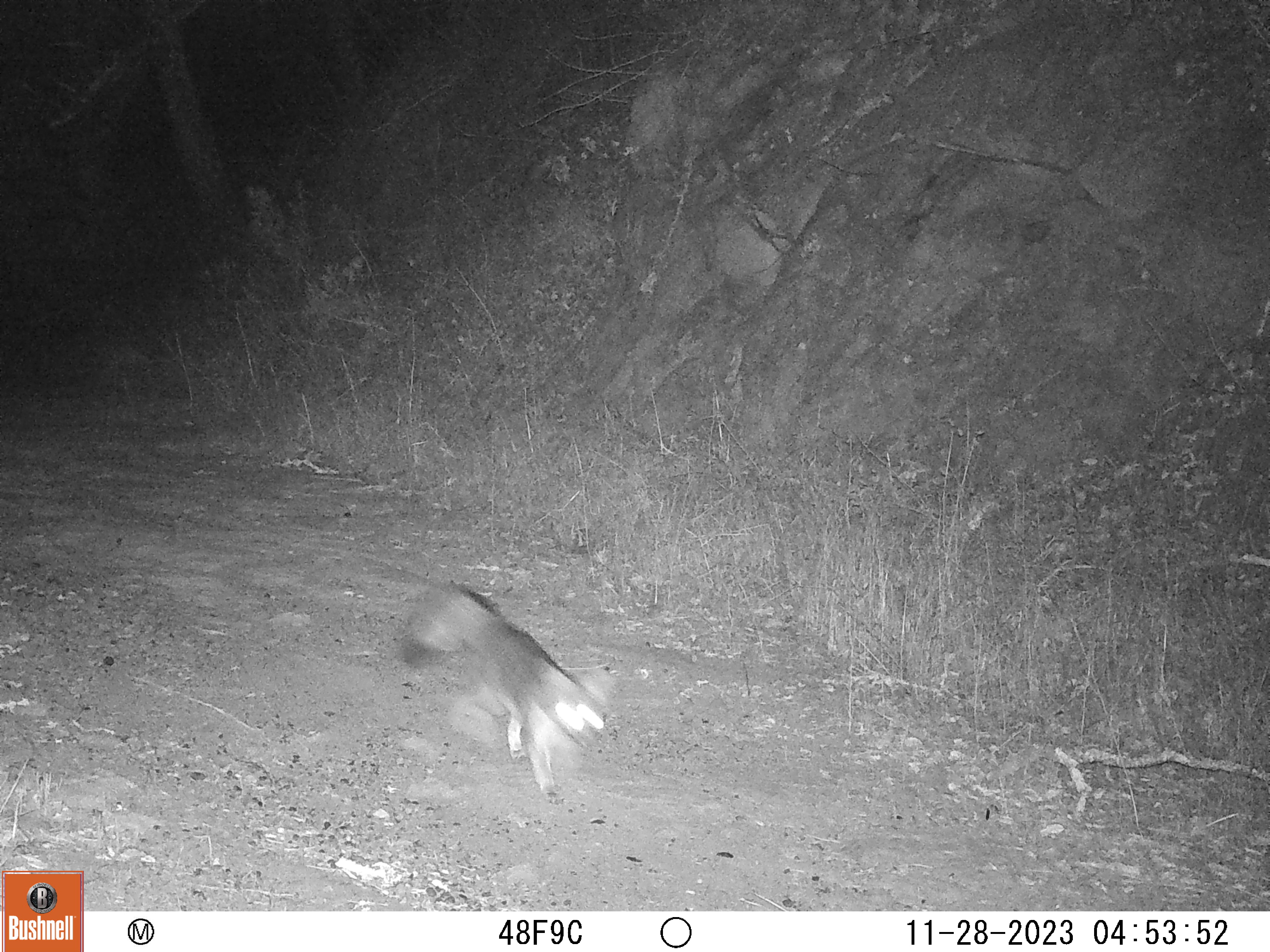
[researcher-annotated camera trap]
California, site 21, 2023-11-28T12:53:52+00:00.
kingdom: Animalia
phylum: Chordata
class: Mammalia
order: Carnivora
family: Canidae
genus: Urocyon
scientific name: Urocyon cinereoargenteus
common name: gray fox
Gray fox (Urocyon cinereoargenteus).